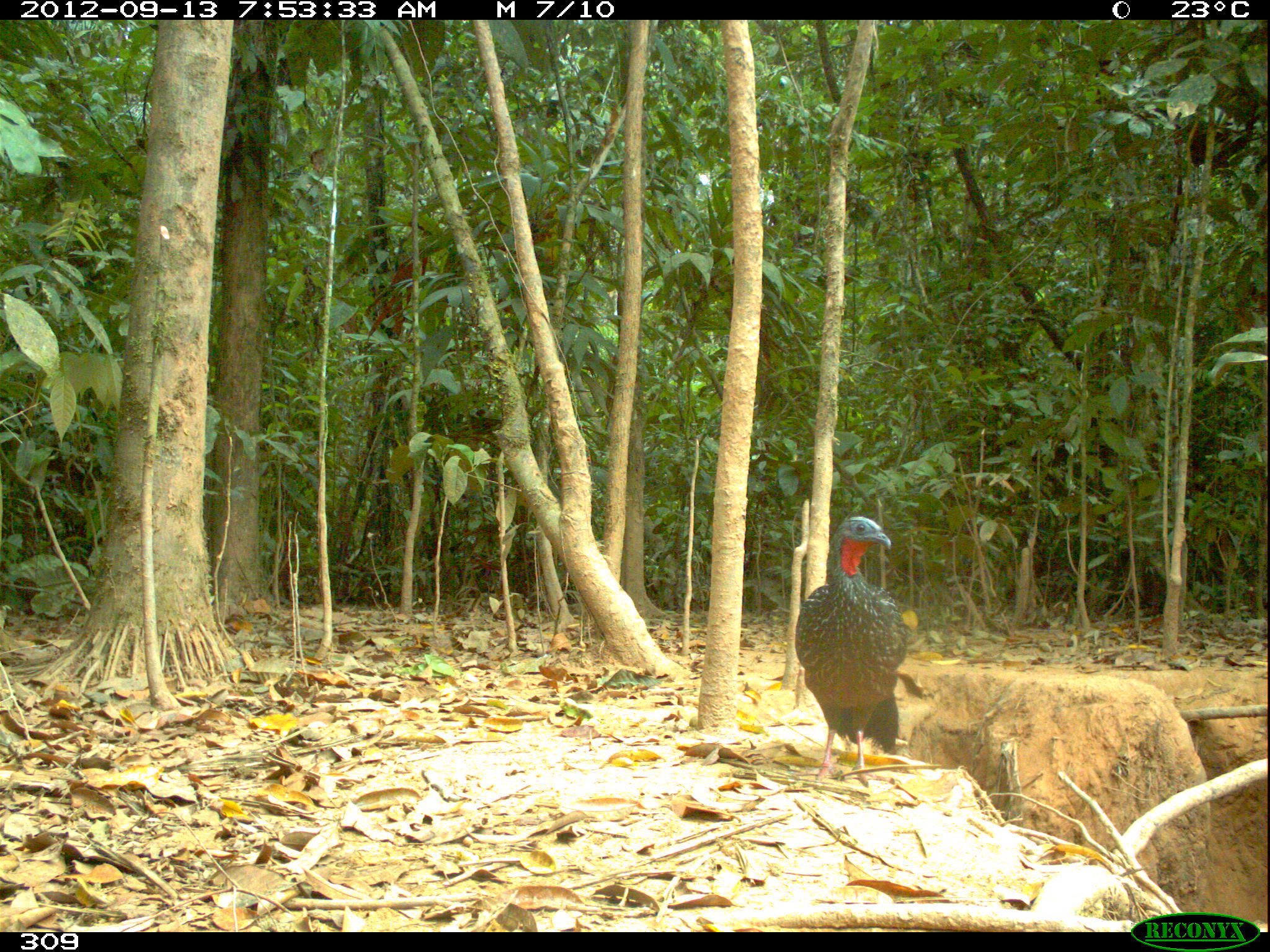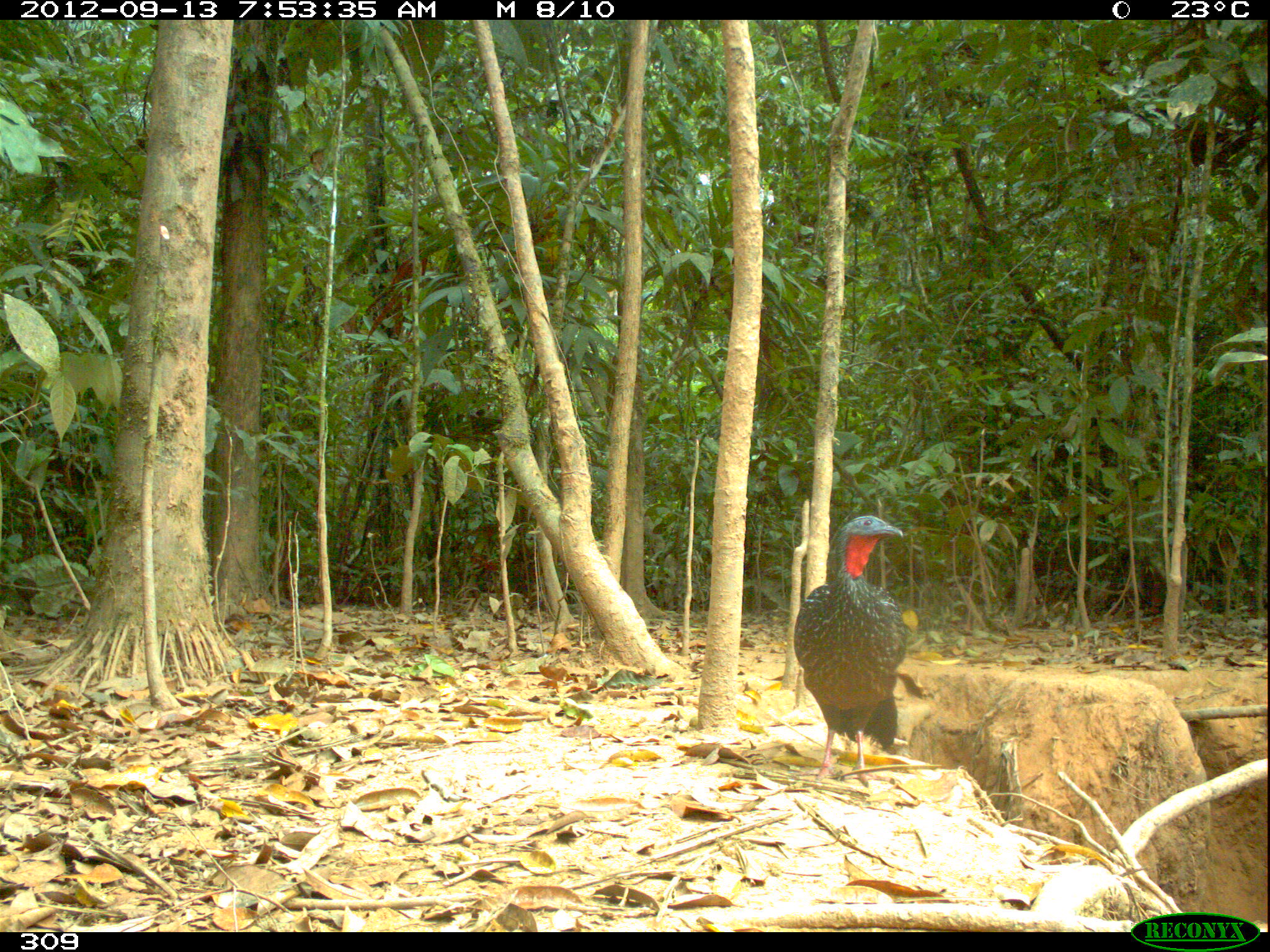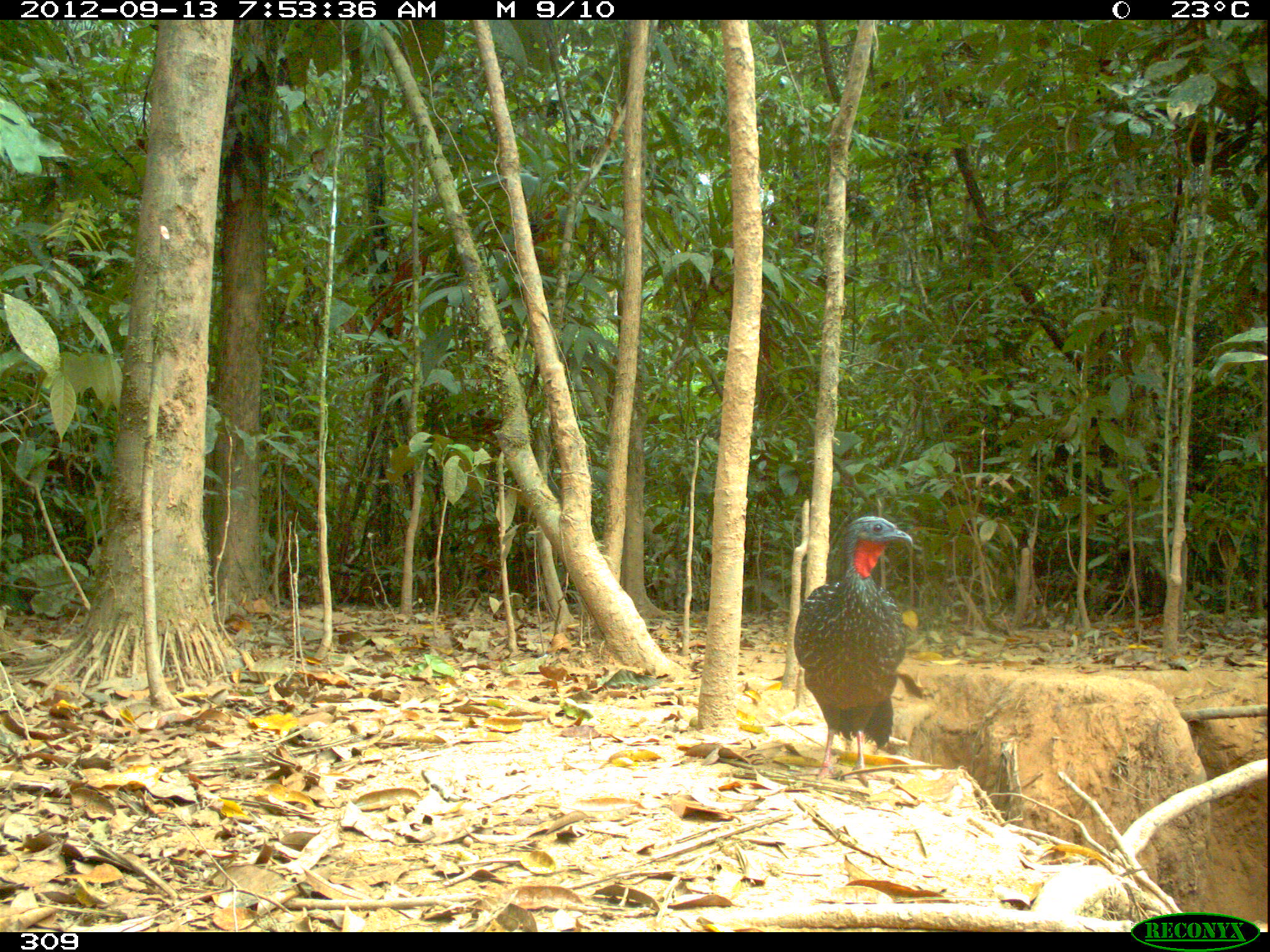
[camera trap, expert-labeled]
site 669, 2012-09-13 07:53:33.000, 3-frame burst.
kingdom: Animalia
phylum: Chordata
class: Aves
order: Galliformes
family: Cracidae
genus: Penelope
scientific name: Penelope jacquacu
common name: spix's guan